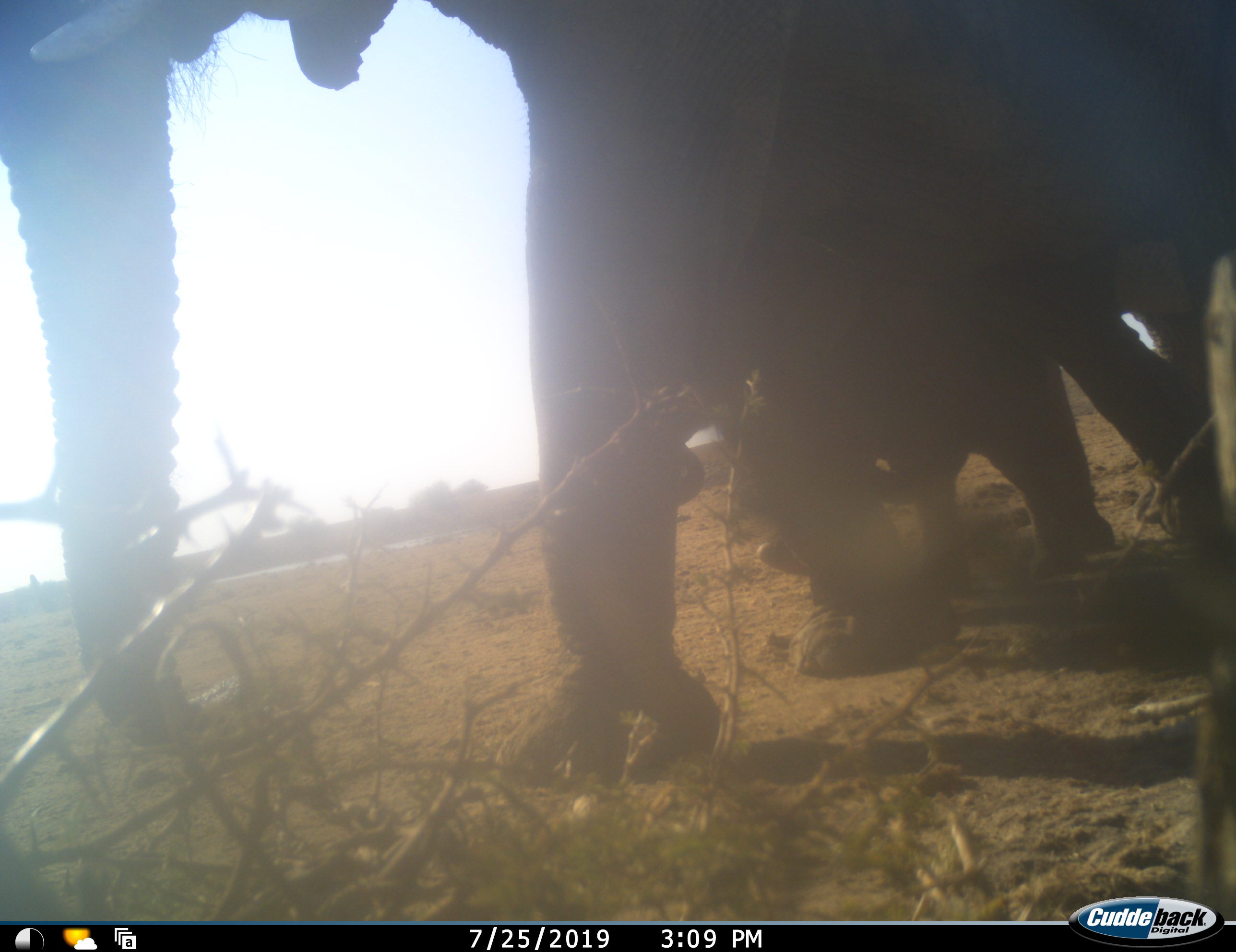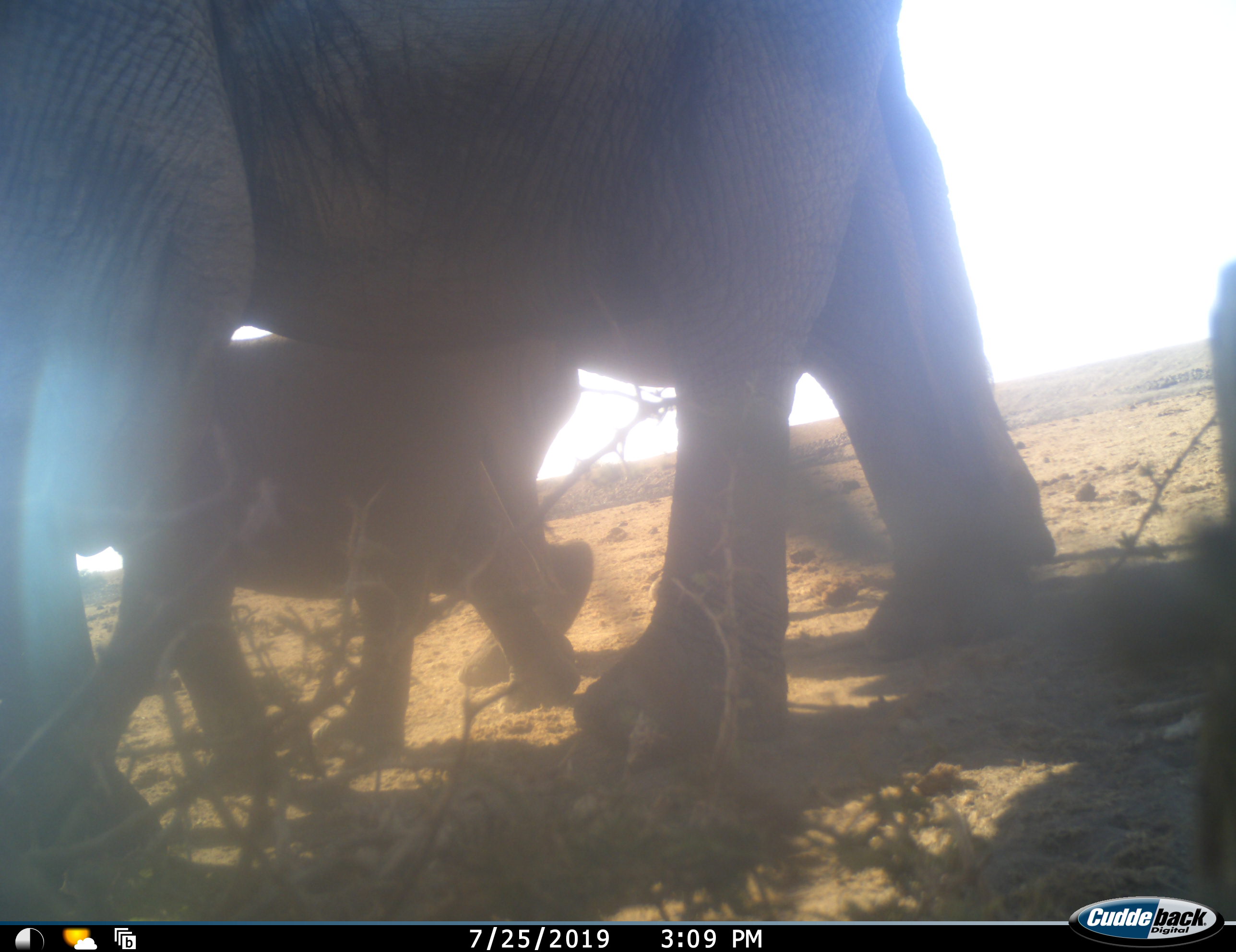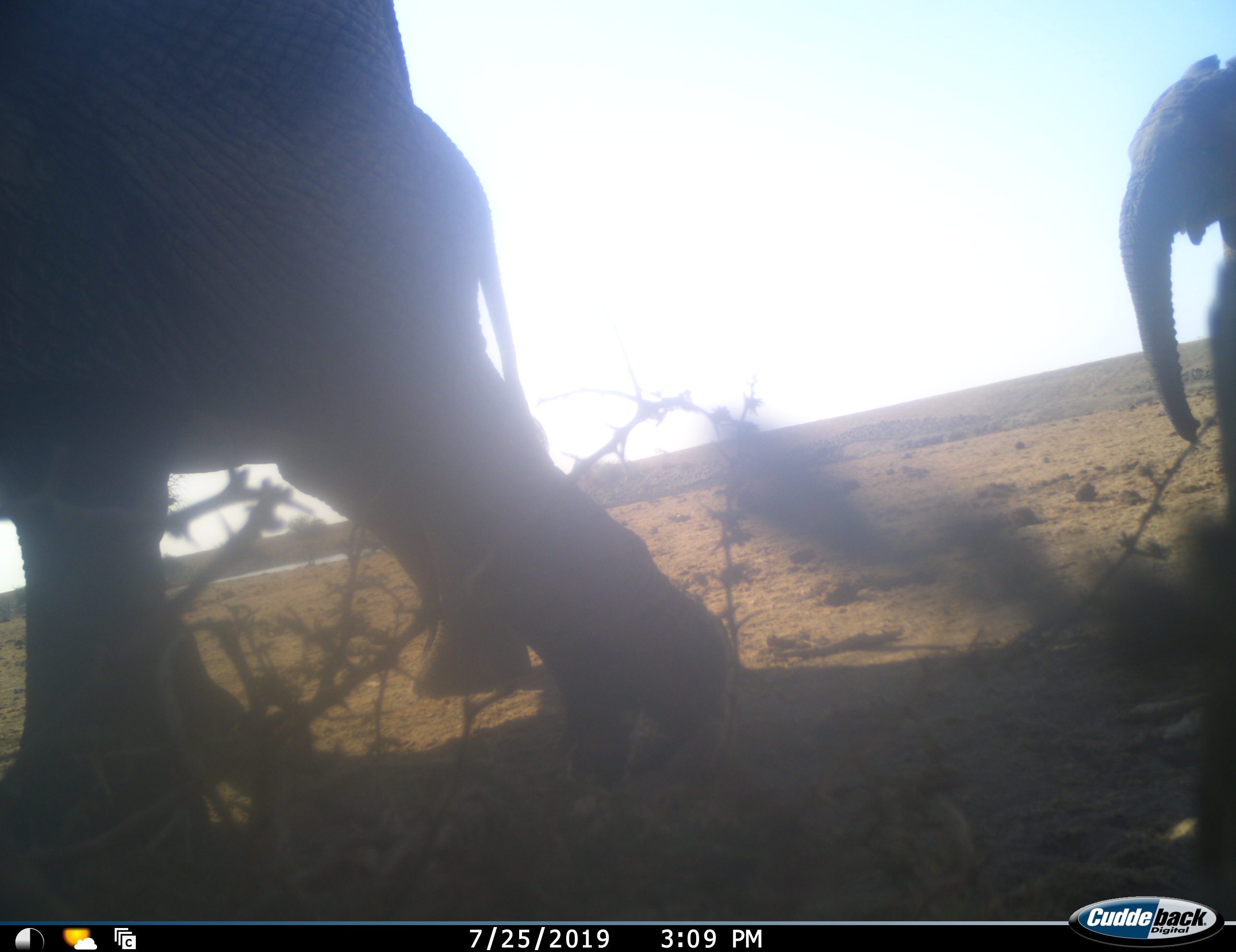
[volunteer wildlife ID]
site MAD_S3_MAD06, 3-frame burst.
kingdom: Animalia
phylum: Chordata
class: Mammalia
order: Proboscidea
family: Elephantidae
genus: Loxodonta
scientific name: Loxodonta africana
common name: african bush elephant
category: elephant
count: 3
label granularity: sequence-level